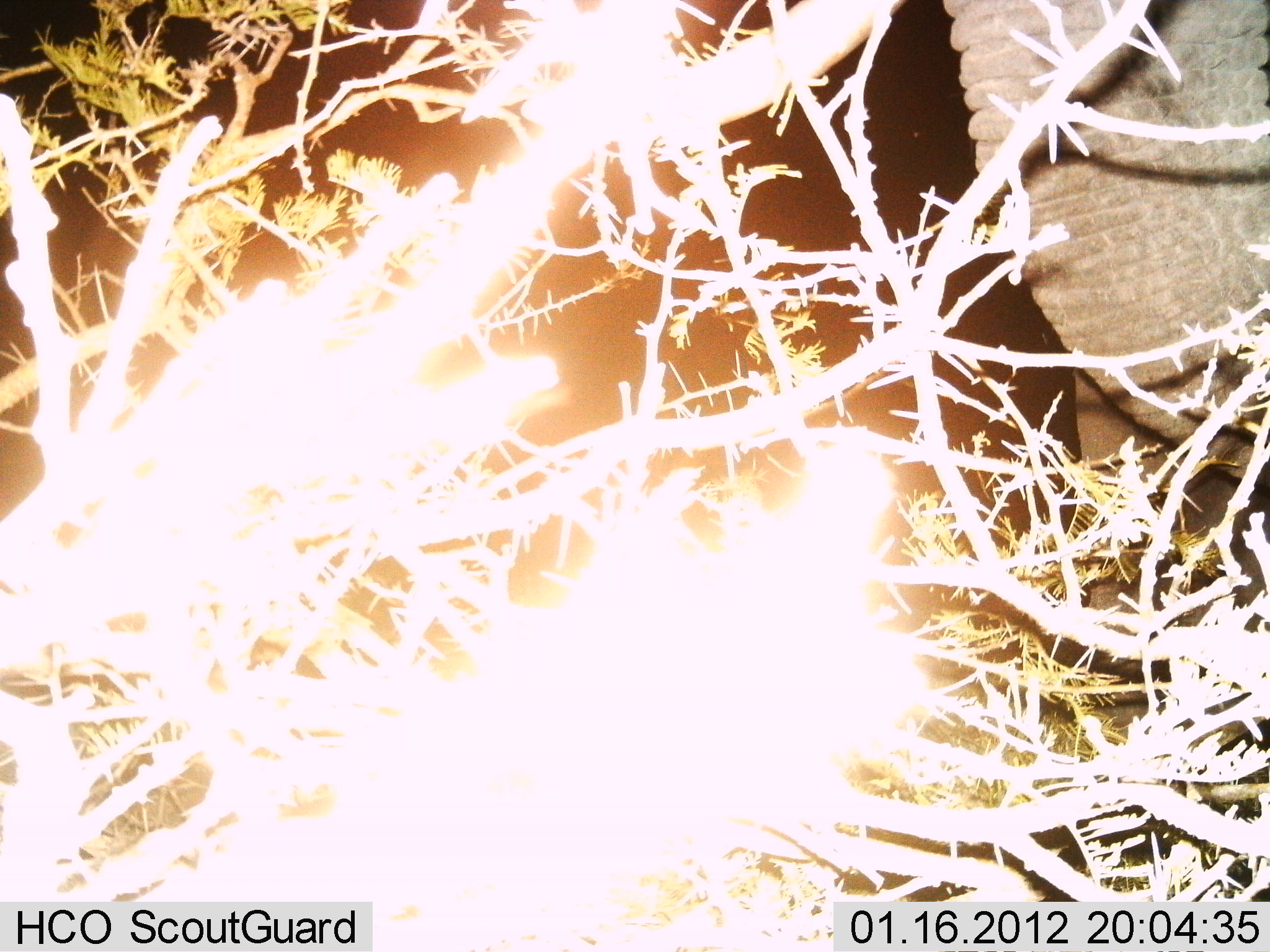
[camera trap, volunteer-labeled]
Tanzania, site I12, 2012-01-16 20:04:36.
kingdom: Animalia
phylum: Chordata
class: Mammalia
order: Proboscidea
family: Elephantidae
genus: Loxodonta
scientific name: Loxodonta africana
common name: african bush elephant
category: elephant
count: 1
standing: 65%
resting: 0%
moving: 0%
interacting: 0%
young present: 0%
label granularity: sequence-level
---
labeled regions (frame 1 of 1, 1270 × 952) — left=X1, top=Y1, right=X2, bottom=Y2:
animal: left=941, top=2, right=1269, bottom=819